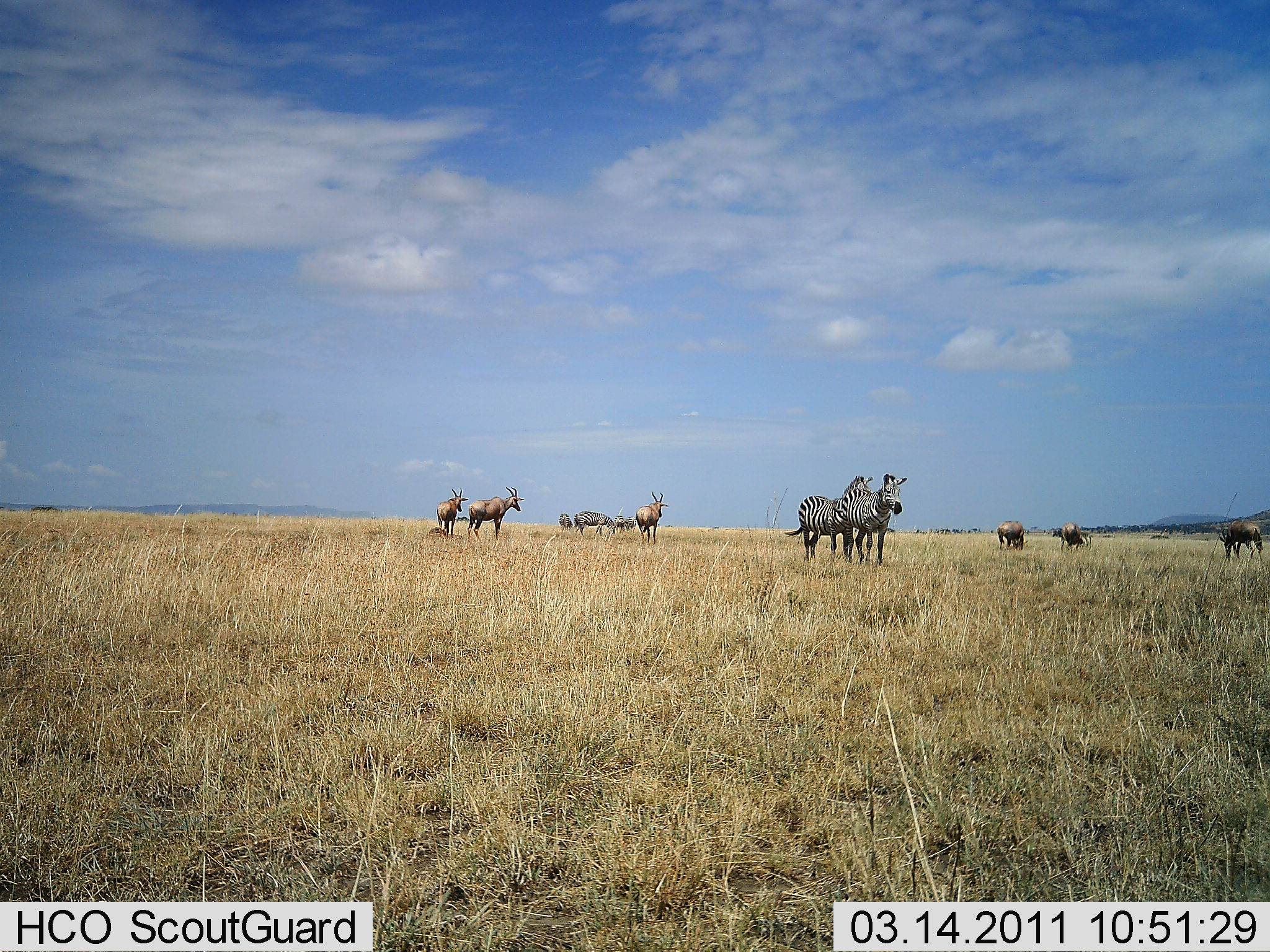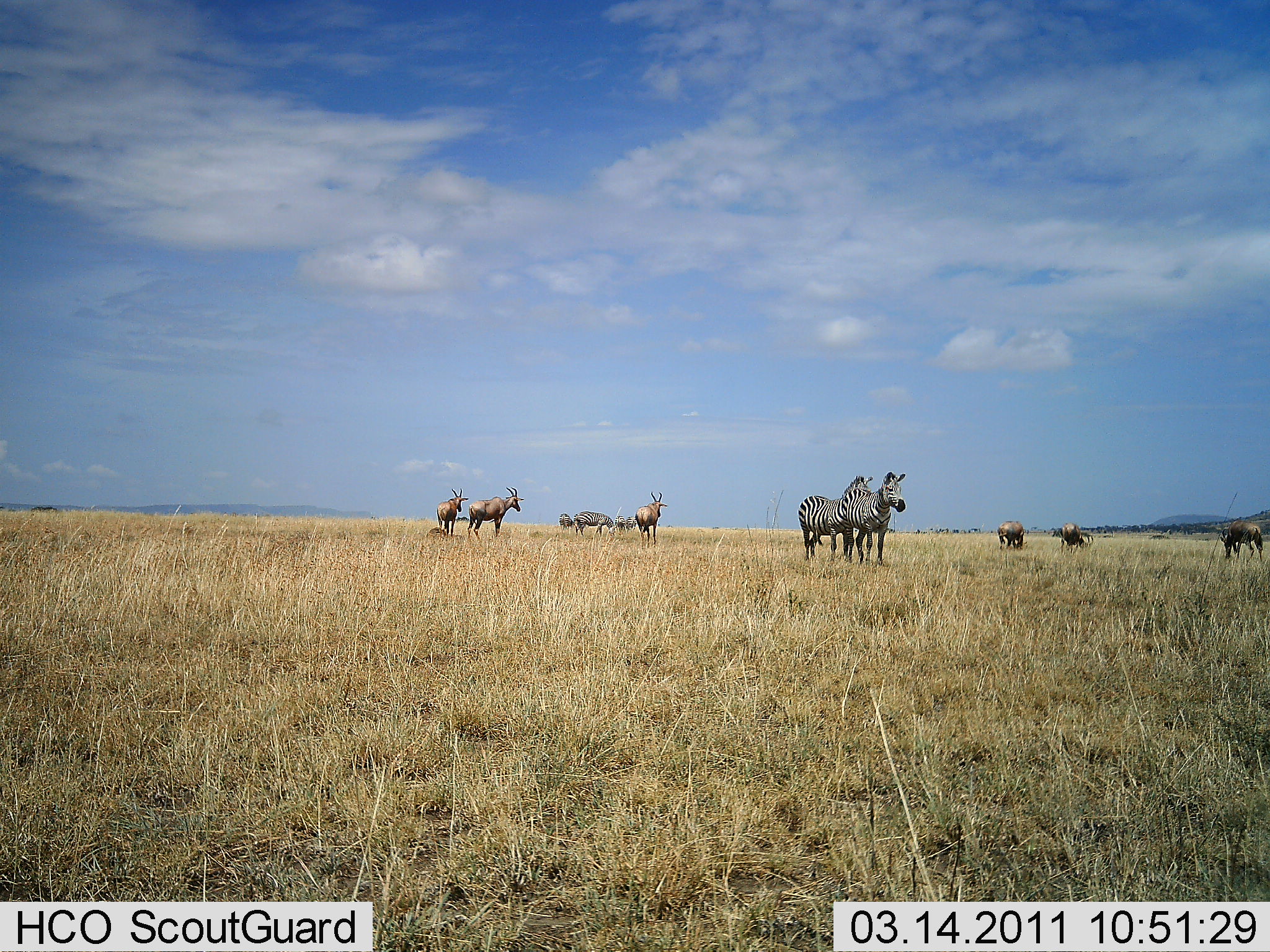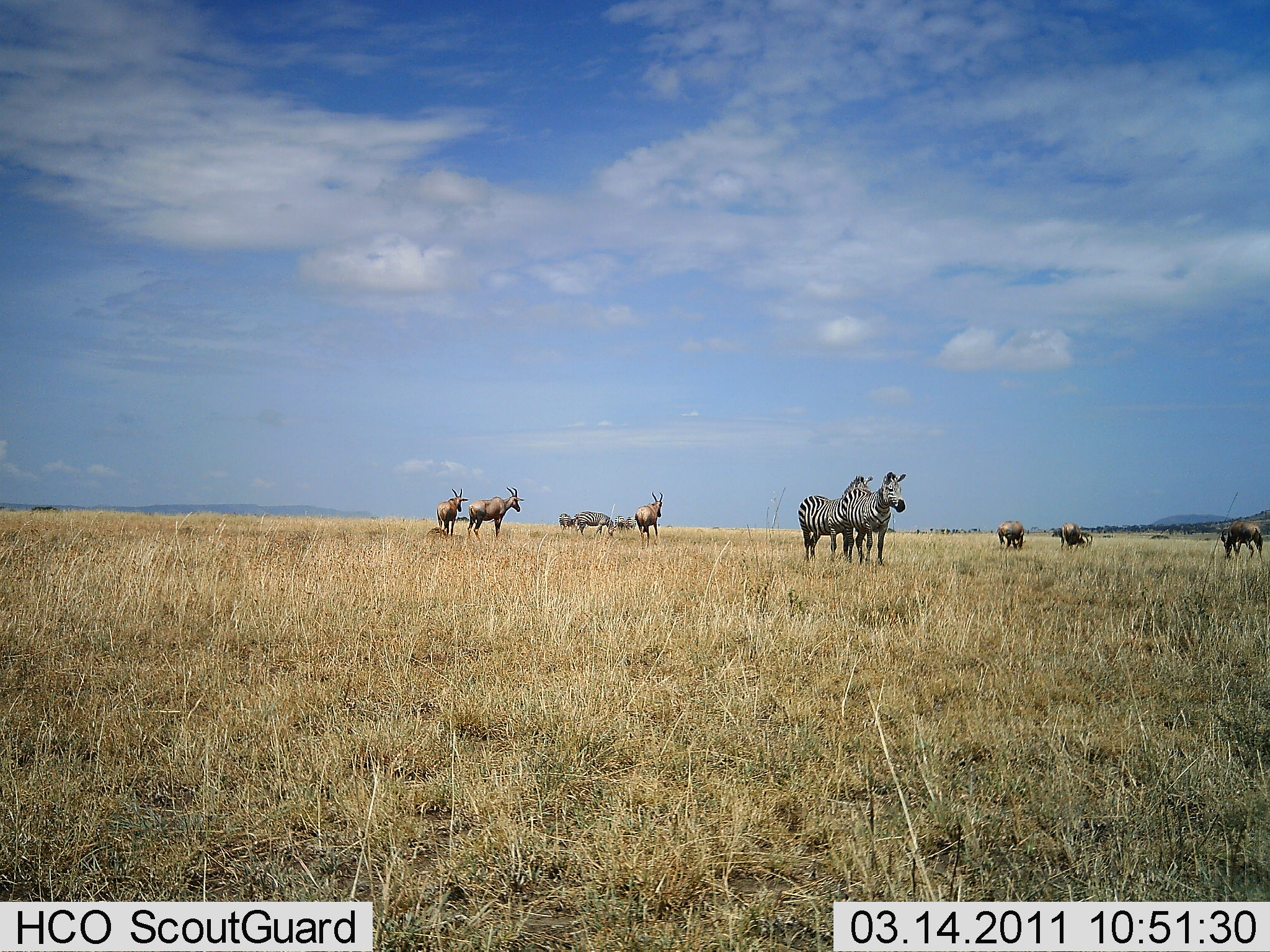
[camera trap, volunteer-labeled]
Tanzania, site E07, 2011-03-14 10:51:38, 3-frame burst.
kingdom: Animalia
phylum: Chordata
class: Mammalia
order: Artiodactyla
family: Bovidae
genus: Alcelaphus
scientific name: Alcelaphus buselaphus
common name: hartebeest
Hartebeest (Alcelaphus buselaphus), count 6. Behavior (volunteer vote fractions): standing 100%, resting 0%, moving 0%, interacting 0%. Young present (vote fraction): 0%. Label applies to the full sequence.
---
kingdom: Animalia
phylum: Chordata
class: Mammalia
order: Perissodactyla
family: Equidae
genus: Equus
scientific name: Equus quagga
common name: plains zebra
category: zebra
Zebra (plains zebra) (Equus quagga), count 4. Behavior (volunteer vote fractions): standing 100%, resting 0%, moving 0%, interacting 0%. Young present (vote fraction): 0%. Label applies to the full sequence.